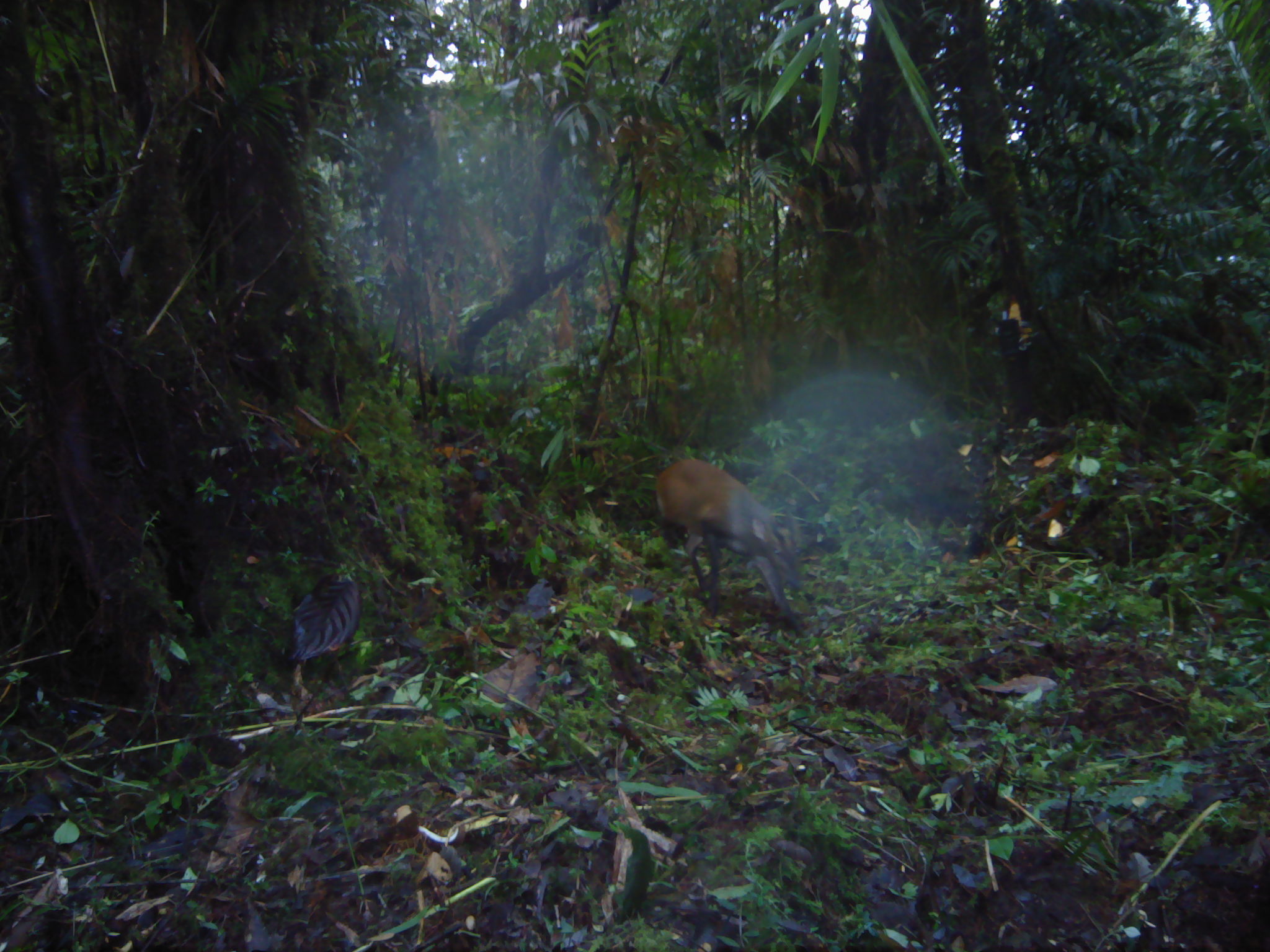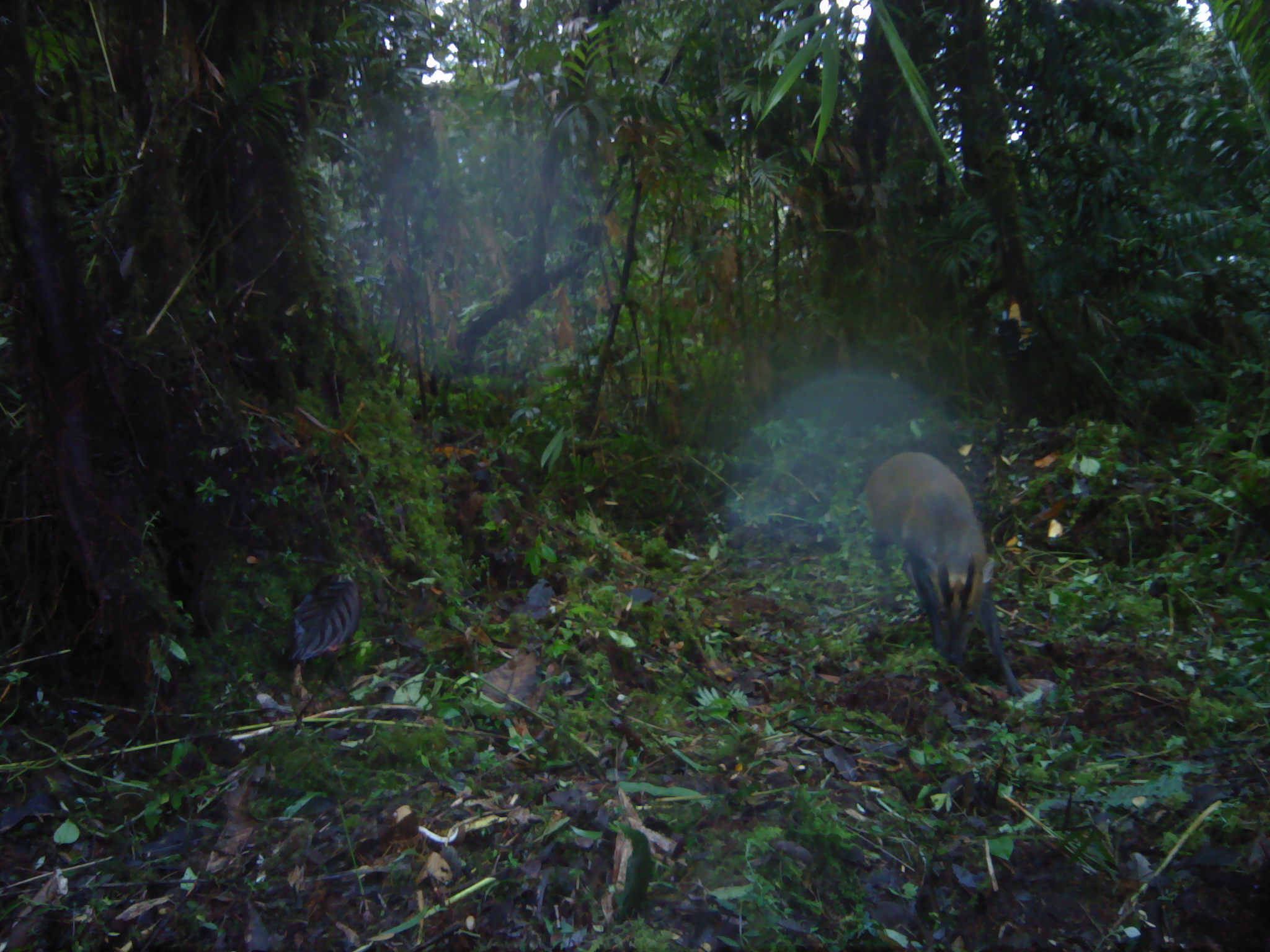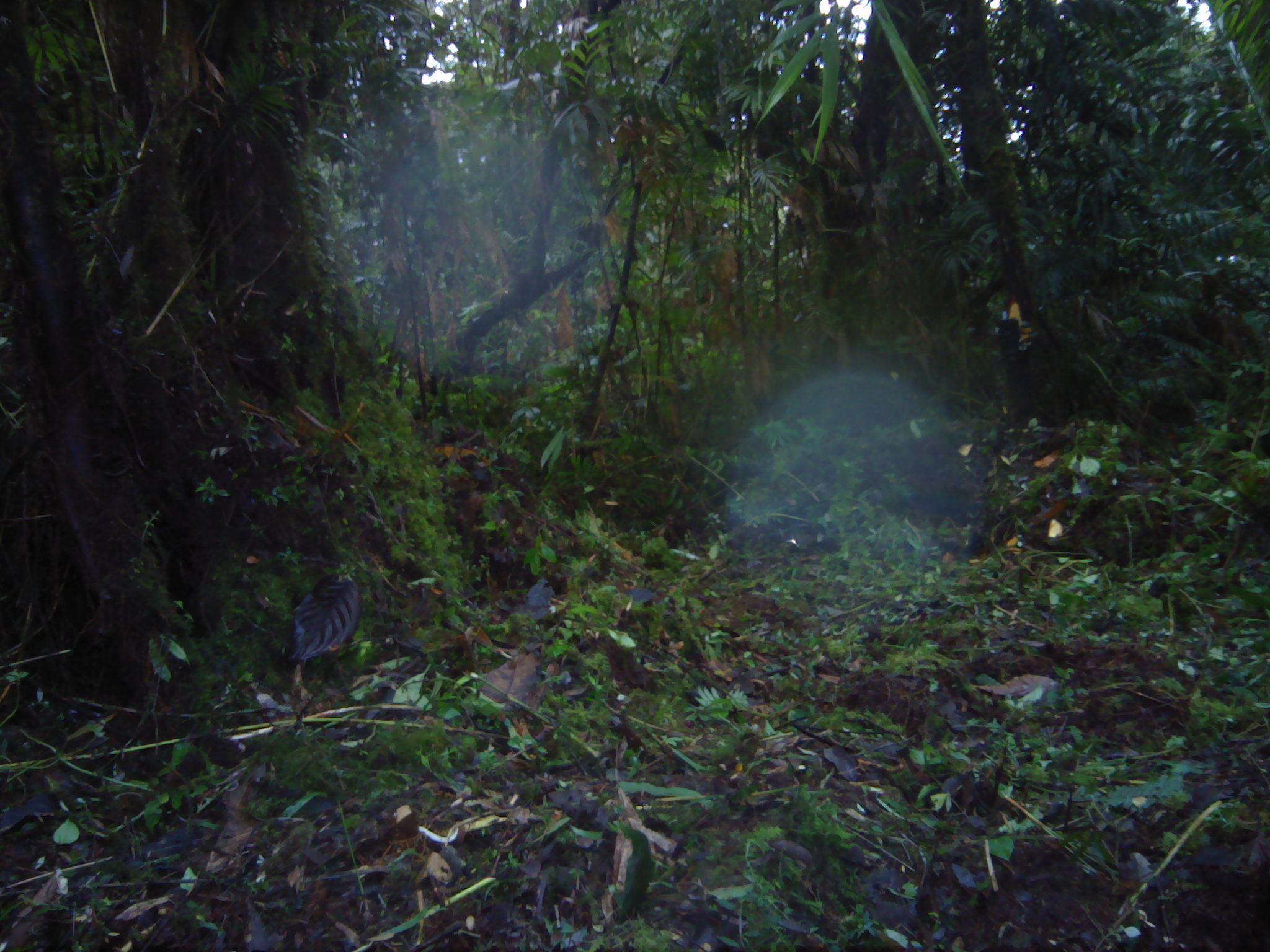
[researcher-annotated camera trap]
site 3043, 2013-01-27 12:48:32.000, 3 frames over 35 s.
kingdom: Animalia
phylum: Chordata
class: Mammalia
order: Artiodactyla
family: Cervidae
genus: Muntiacus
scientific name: Muntiacus muntjak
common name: southern red muntjac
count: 1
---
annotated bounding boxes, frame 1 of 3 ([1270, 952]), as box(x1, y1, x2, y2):
muntiacus muntjak: box(653, 458, 807, 639)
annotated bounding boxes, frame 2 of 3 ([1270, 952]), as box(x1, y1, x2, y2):
muntiacus muntjak: box(866, 450, 1024, 698)